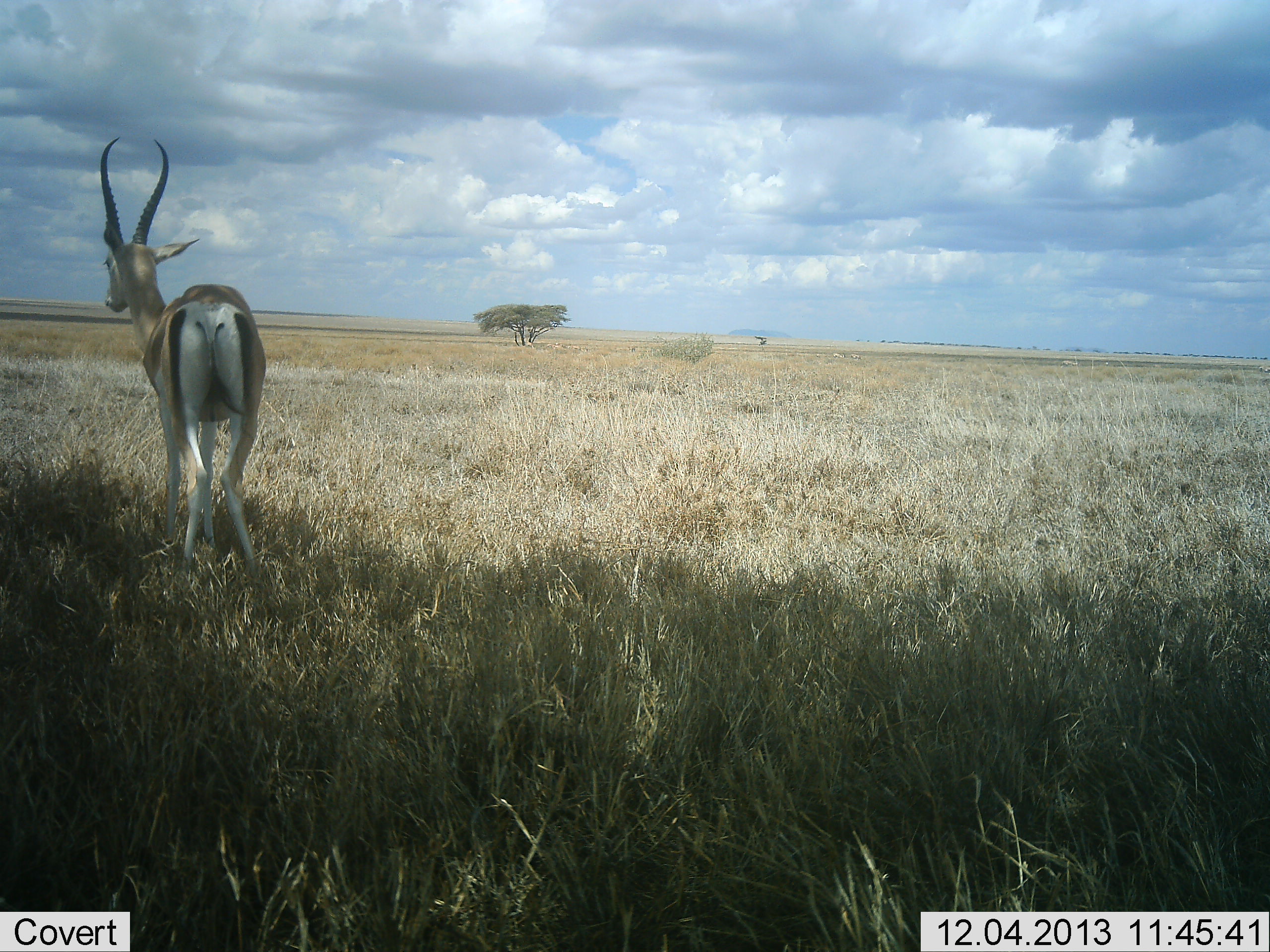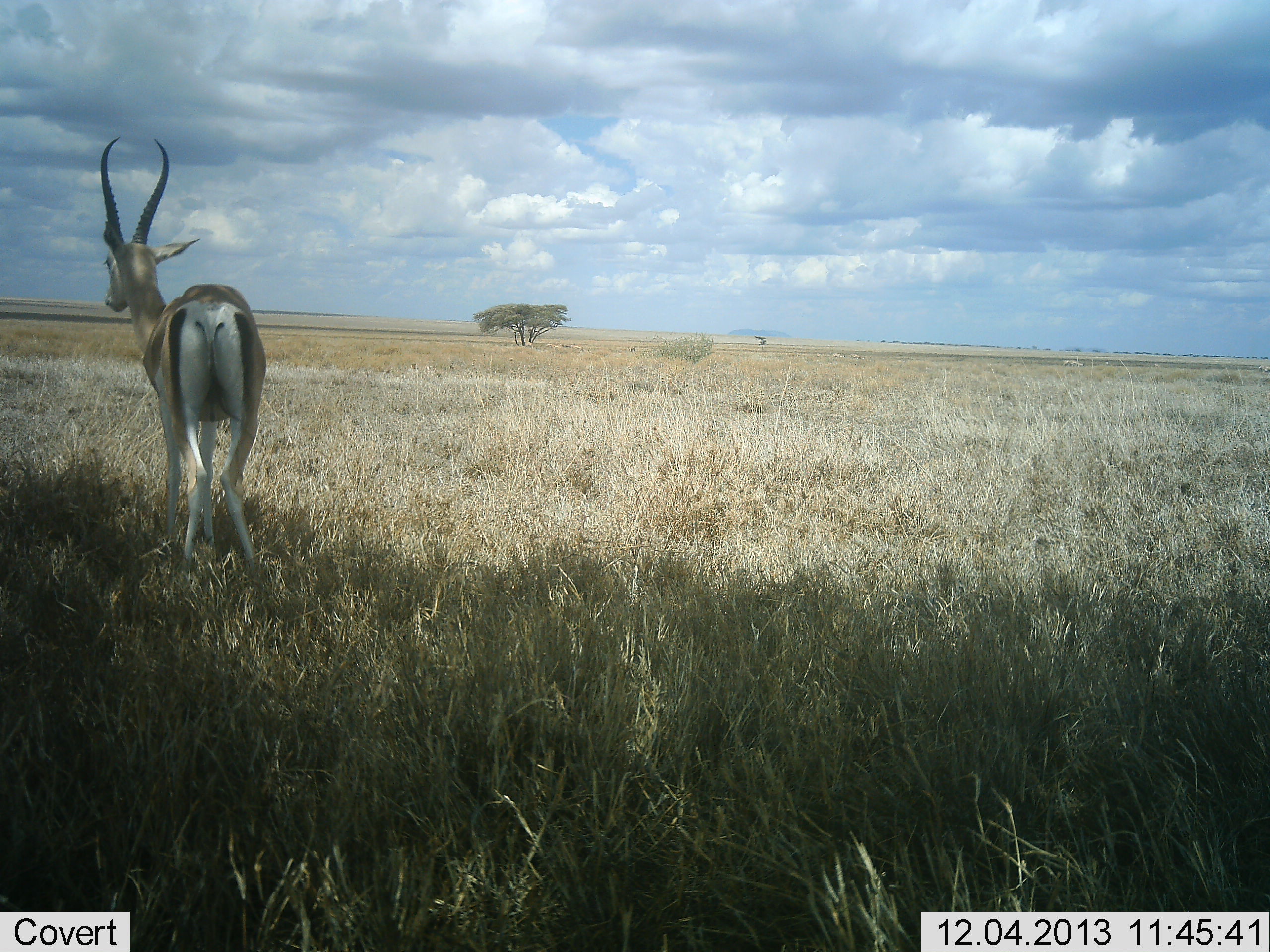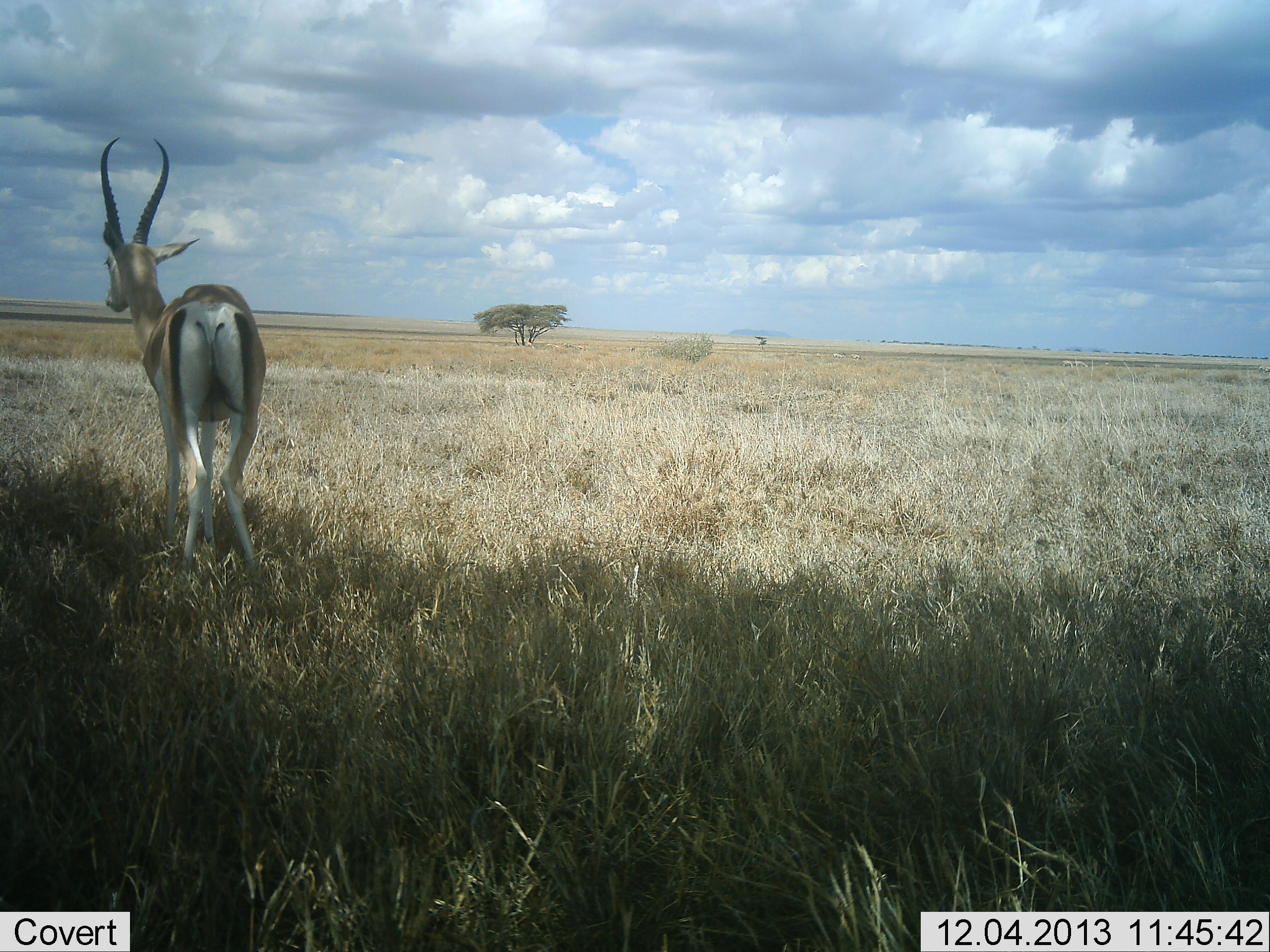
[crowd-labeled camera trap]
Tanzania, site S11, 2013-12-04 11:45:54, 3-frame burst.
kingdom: Animalia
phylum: Chordata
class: Mammalia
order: Artiodactyla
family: Bovidae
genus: Nanger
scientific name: Nanger granti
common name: grant's gazelle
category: gazellegrants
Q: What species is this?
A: Gazellegrants (grant's gazelle) (Nanger granti).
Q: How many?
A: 1.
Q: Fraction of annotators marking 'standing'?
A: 100%.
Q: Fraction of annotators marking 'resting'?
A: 0%.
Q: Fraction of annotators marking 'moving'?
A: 0%.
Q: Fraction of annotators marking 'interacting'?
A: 0%.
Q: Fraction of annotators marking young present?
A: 0%.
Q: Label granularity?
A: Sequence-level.